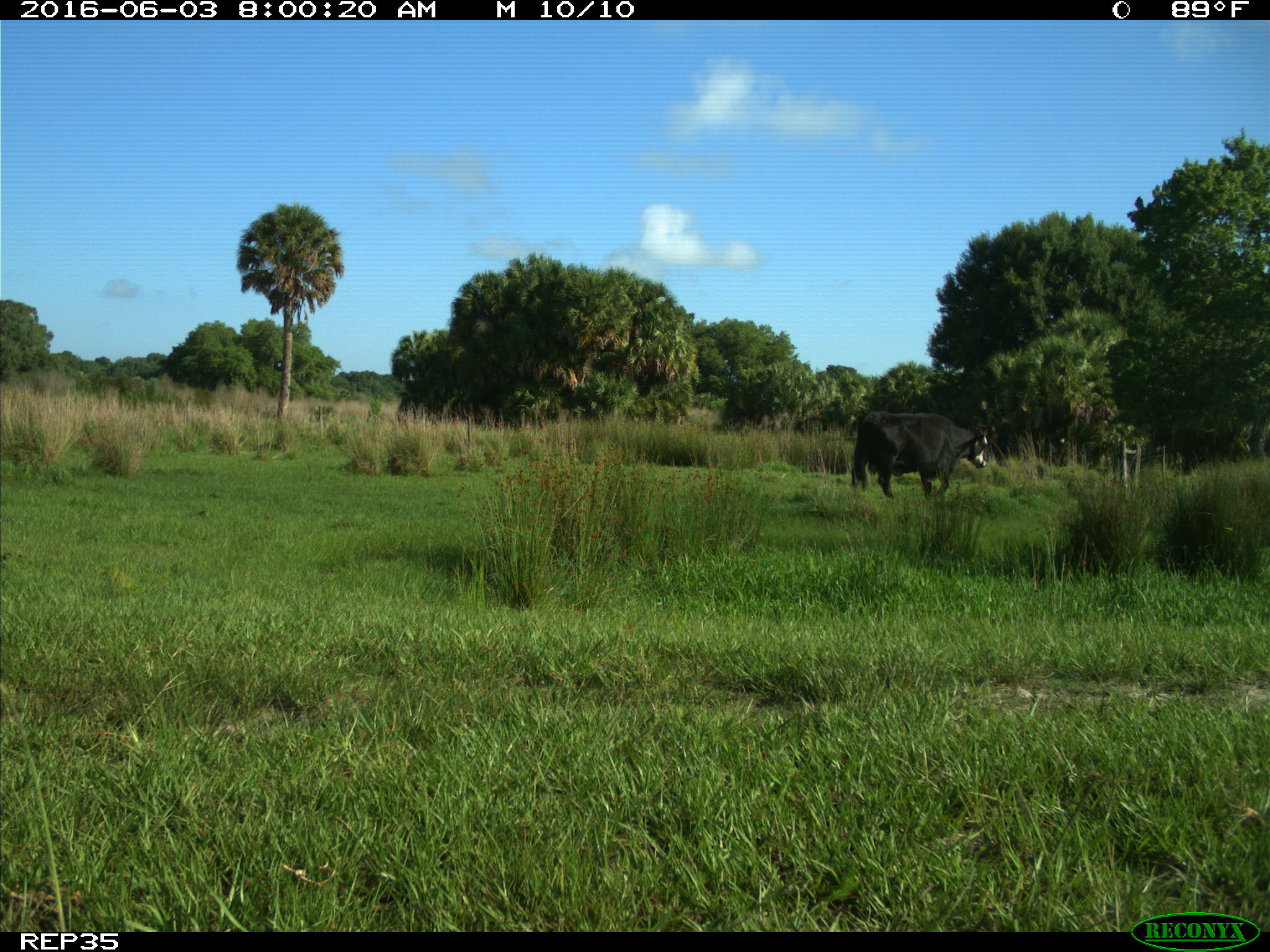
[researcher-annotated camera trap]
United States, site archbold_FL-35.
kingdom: Animalia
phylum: Chordata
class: Mammalia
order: Artiodactyla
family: Bovidae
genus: Bos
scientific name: Bos taurus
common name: domestic cow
Bos taurus (domestic cow).